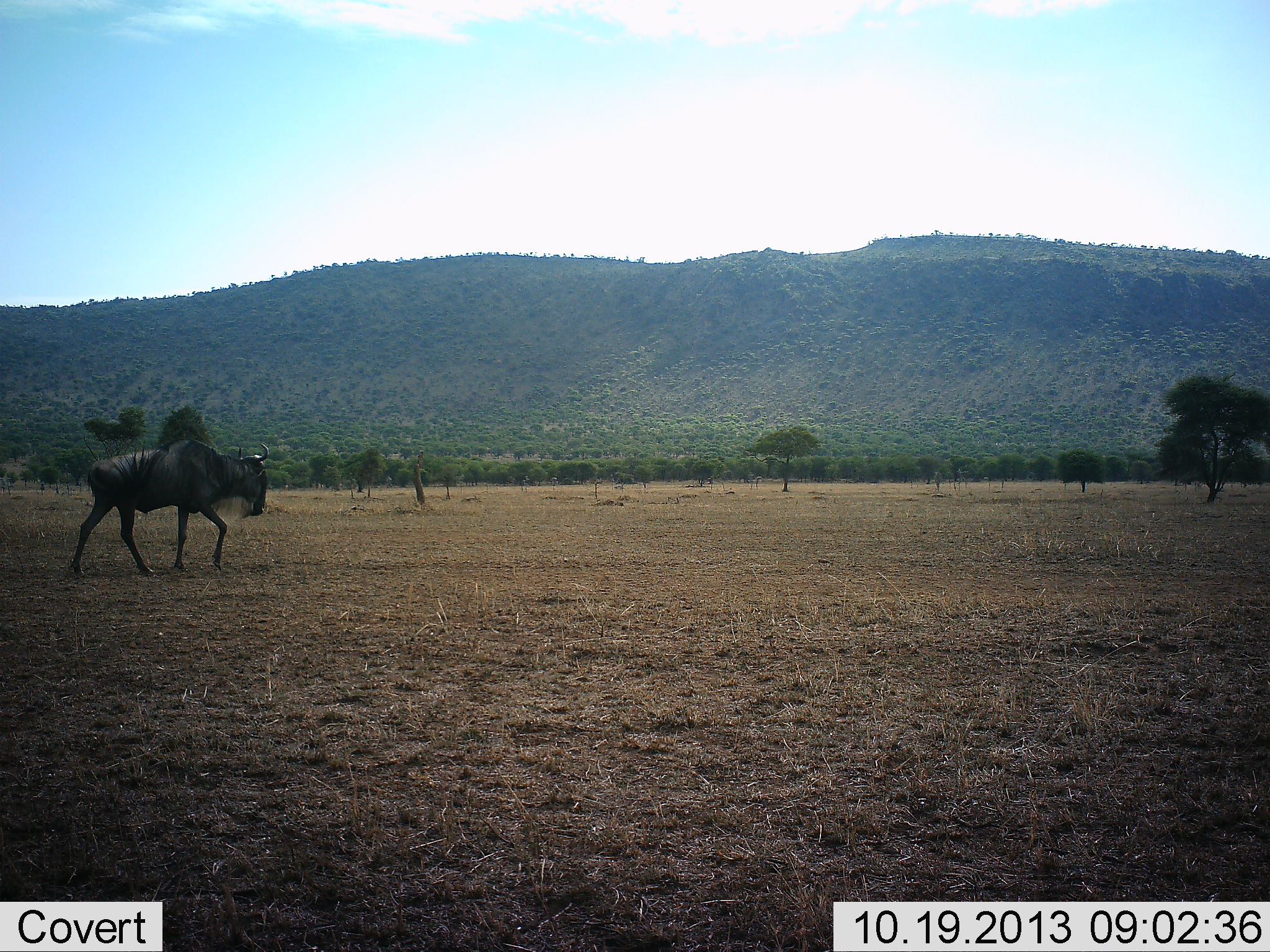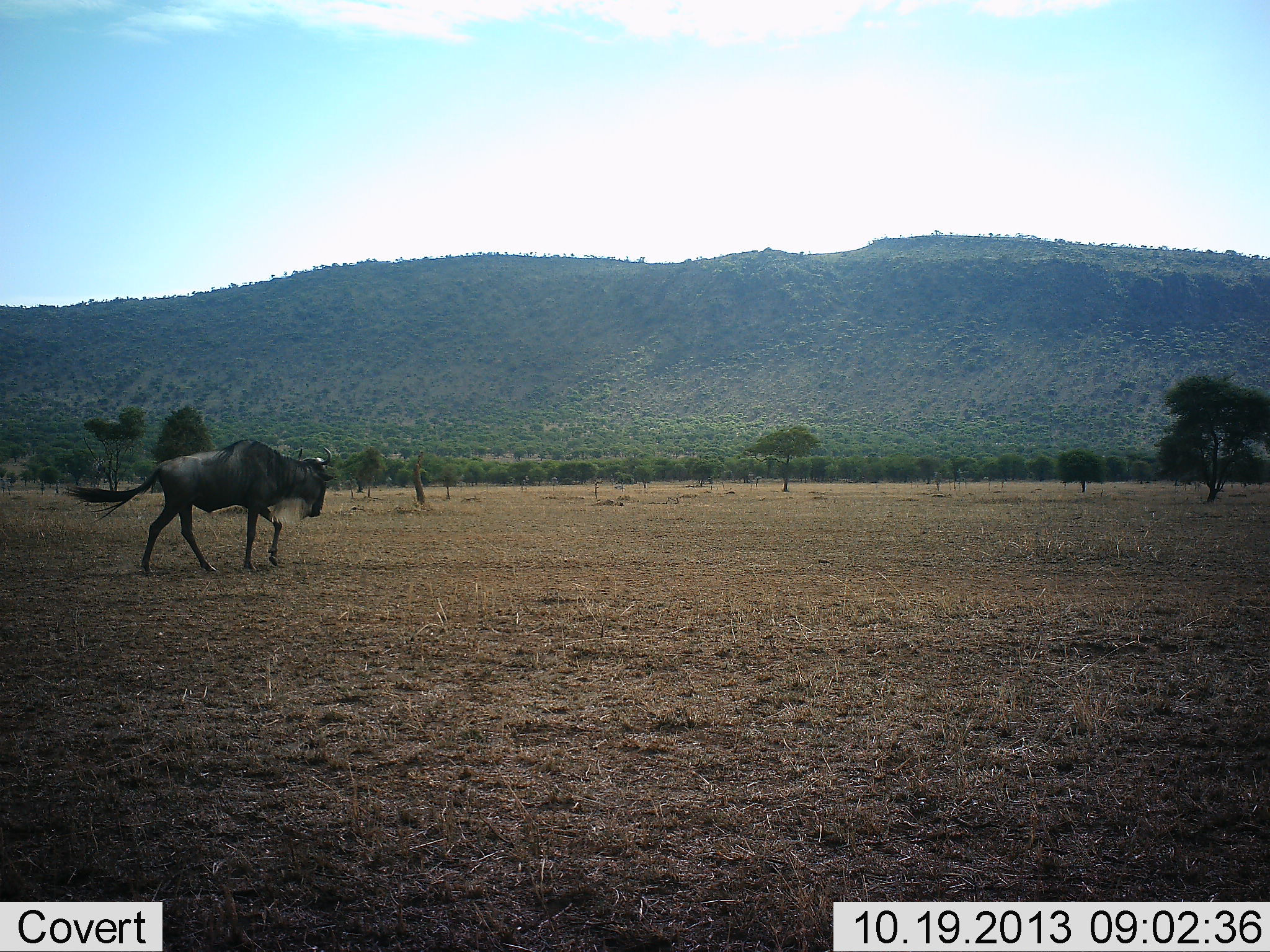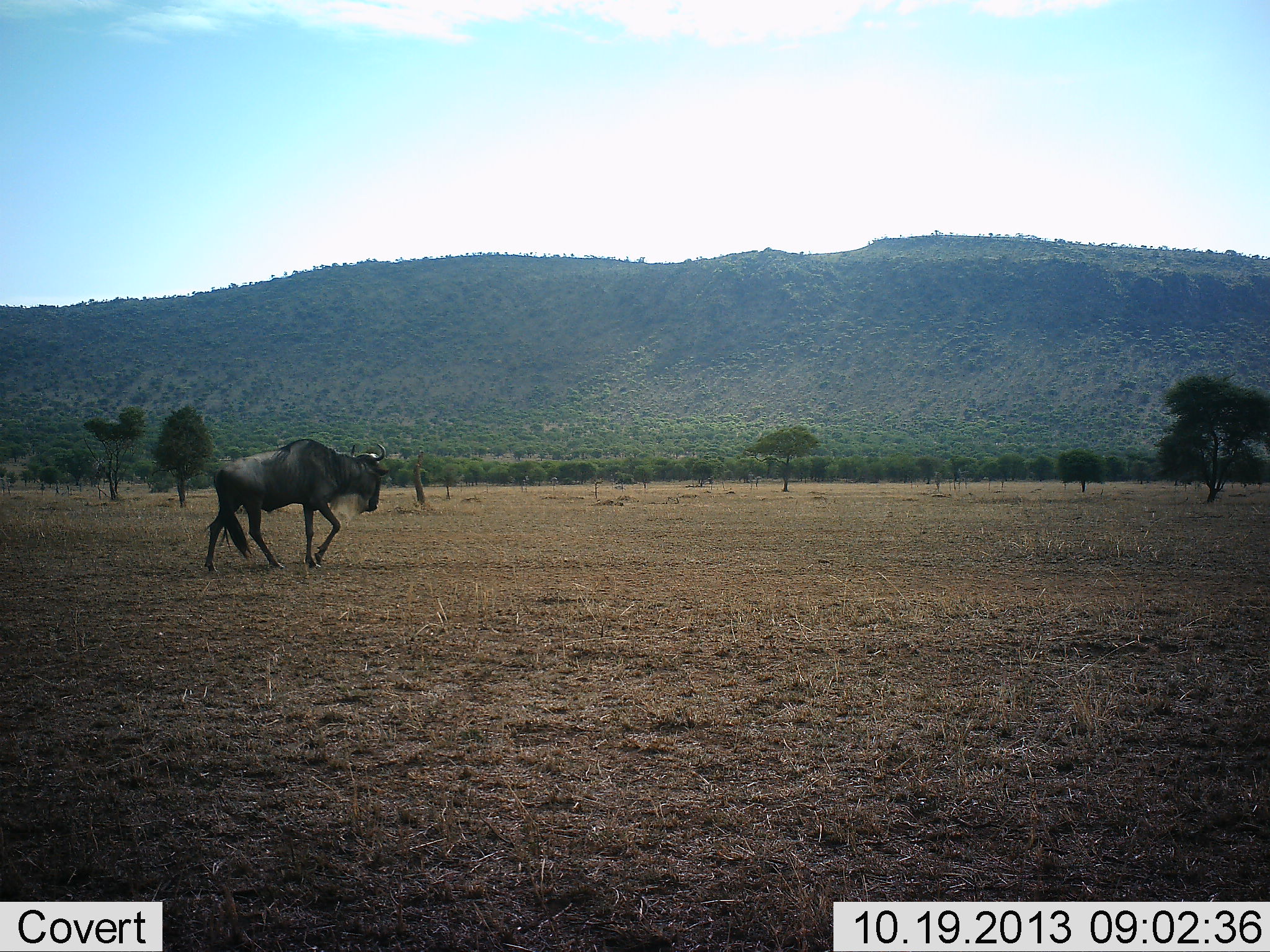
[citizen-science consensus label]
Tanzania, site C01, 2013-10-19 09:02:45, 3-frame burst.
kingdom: Animalia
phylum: Chordata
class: Mammalia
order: Artiodactyla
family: Bovidae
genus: Connochaetes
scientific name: Connochaetes taurinus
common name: blue wildebeest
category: wildebeest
Wildebeest (blue wildebeest) (Connochaetes taurinus), count 1. Behavior (volunteer vote fractions): standing 0%, resting 0%, moving 100%, interacting 0%. Young present (vote fraction): 0%. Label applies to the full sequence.